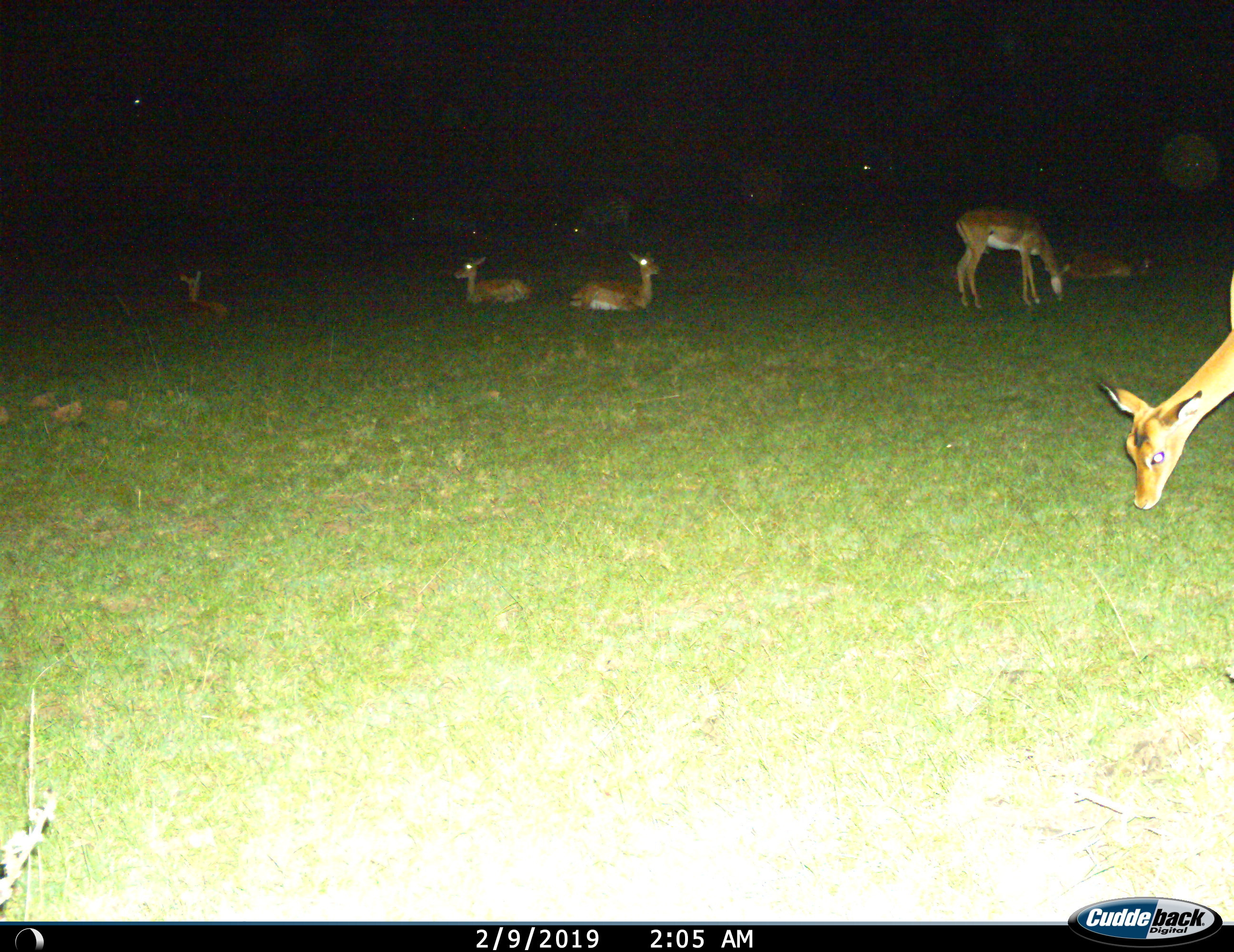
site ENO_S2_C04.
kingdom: Animalia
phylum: Chordata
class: Mammalia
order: Artiodactyla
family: Bovidae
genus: Aepyceros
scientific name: Aepyceros melampus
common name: impala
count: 7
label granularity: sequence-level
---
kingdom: Animalia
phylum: Chordata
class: Mammalia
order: Perissodactyla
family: Equidae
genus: Equus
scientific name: Equus quagga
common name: plains zebra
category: zebraplains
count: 3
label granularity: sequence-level